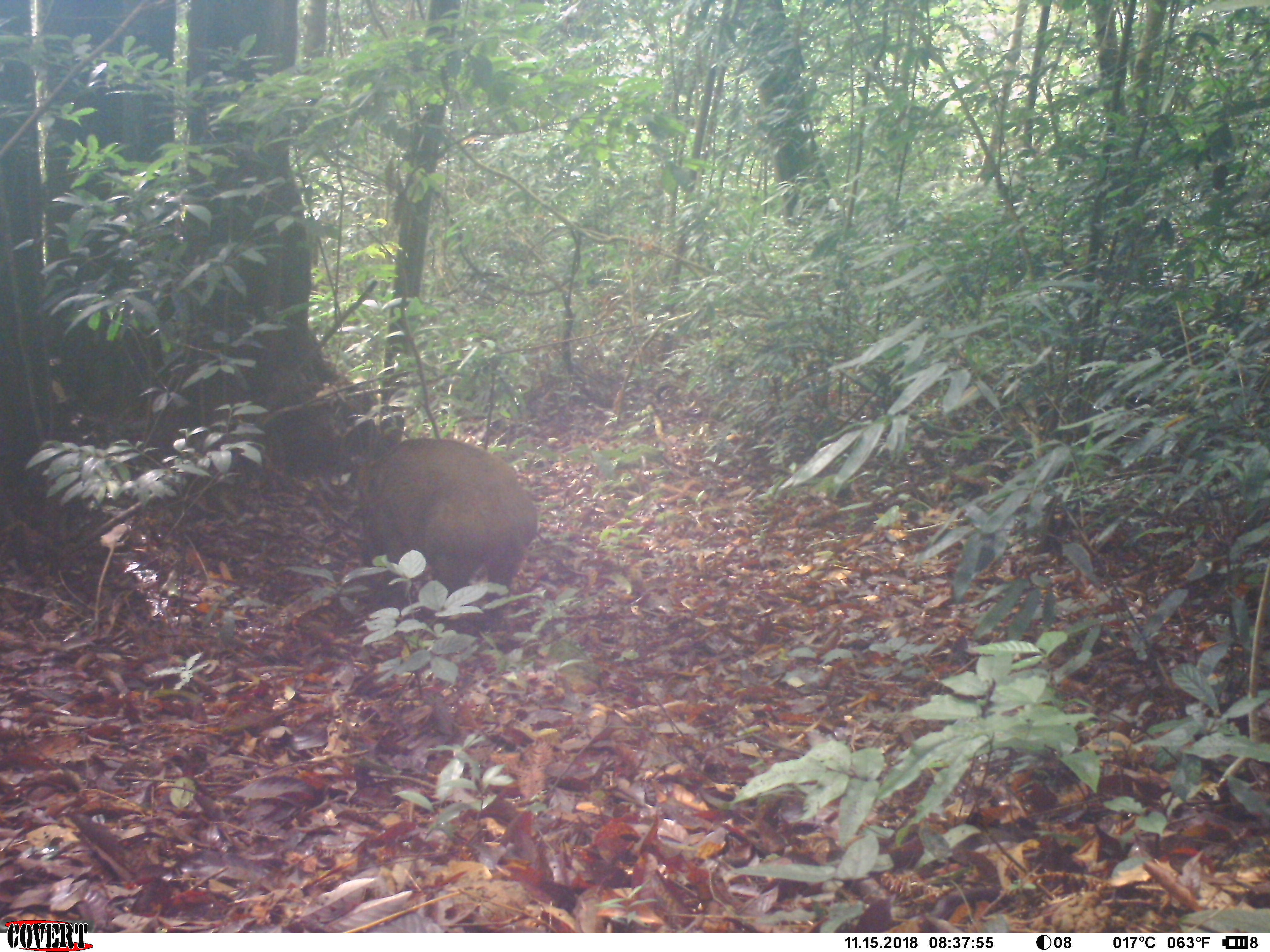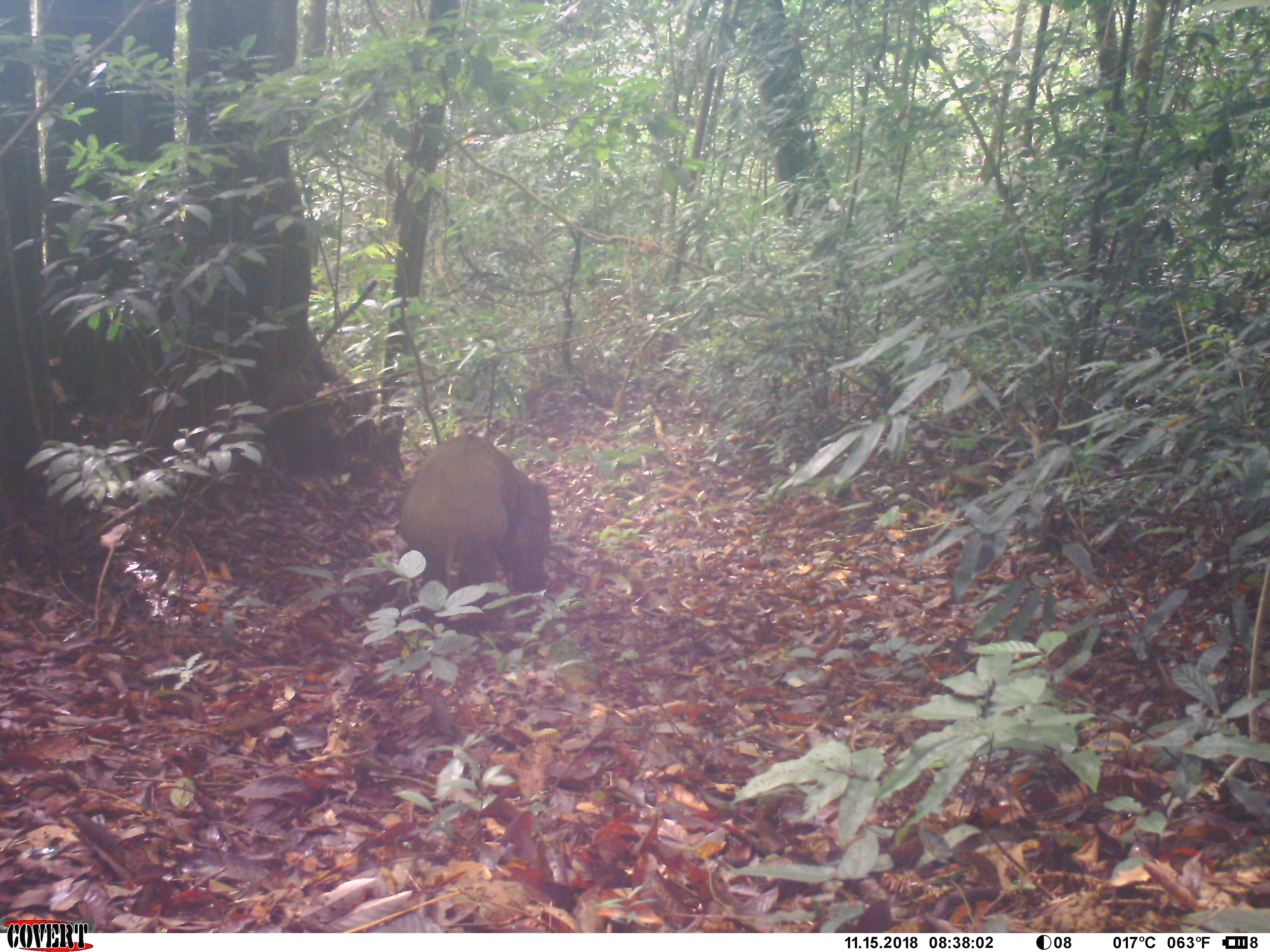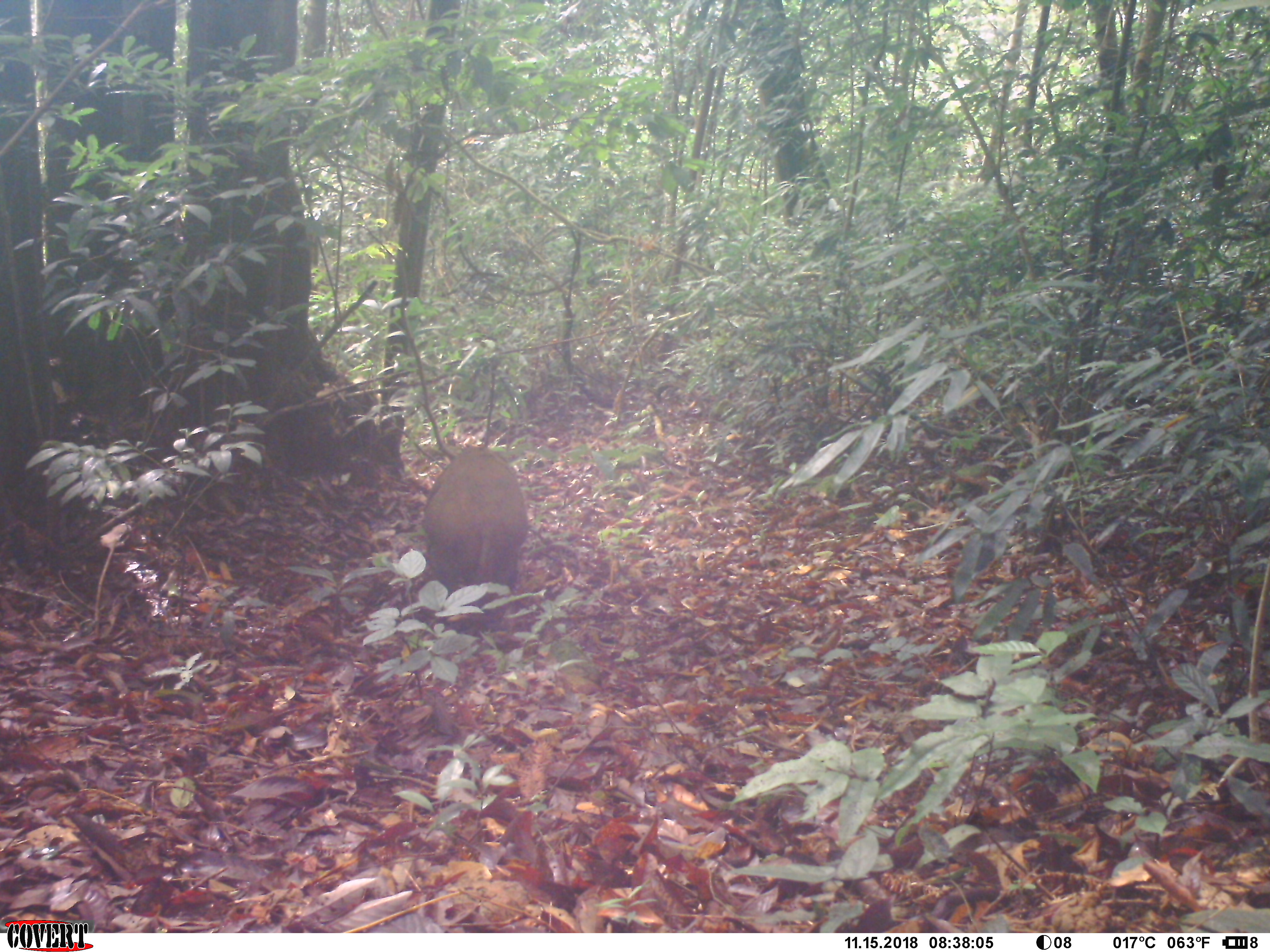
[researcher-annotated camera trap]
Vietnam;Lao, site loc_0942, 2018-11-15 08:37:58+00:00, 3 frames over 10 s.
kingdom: Animalia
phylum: Chordata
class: Mammalia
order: Artiodactyla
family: Suidae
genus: Sus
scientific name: Sus scrofa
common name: eurasian wild pig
Eurasian wild pig (Sus scrofa). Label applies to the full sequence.